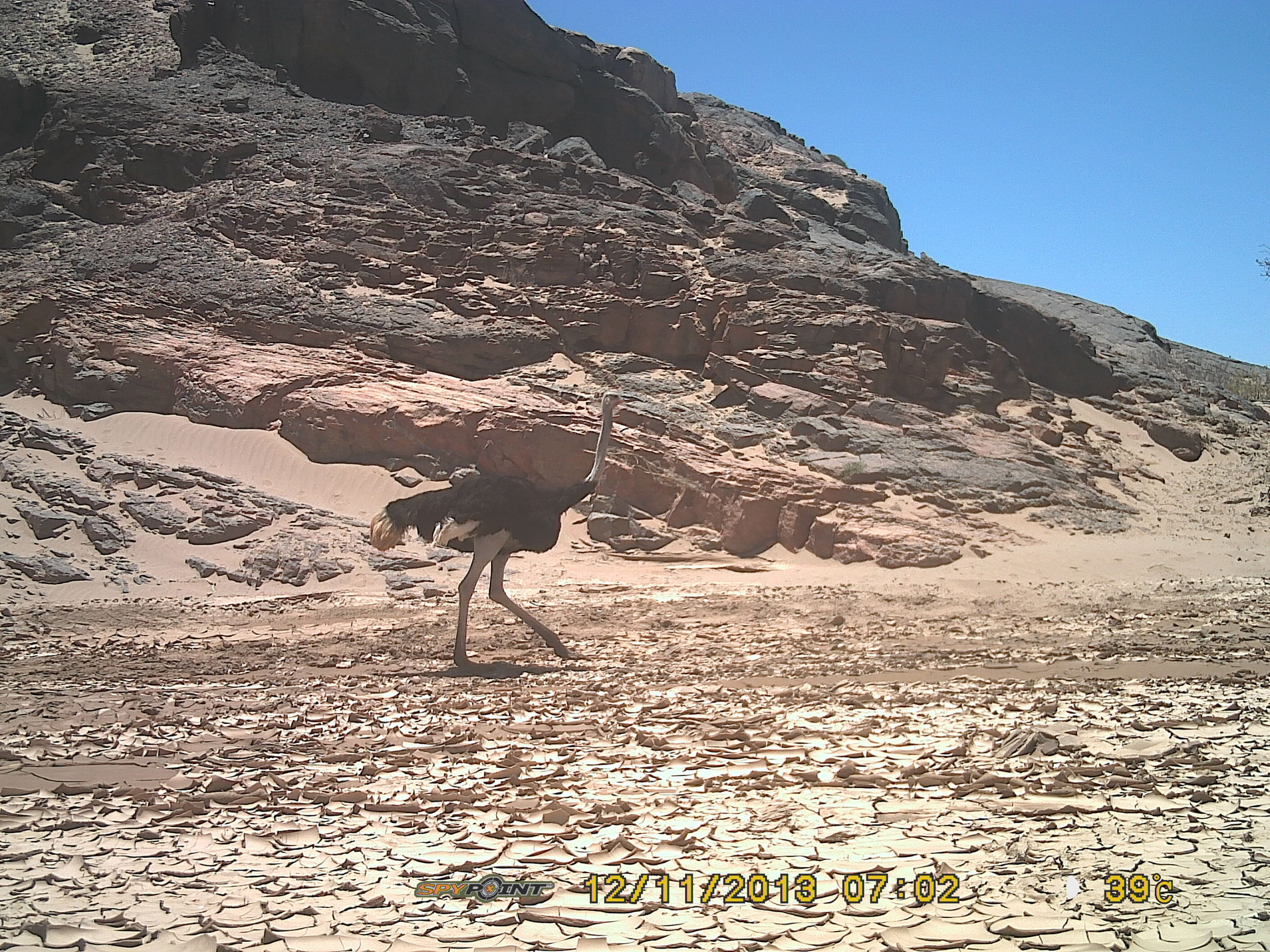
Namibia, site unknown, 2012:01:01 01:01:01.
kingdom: Animalia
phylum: Chordata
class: Aves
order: Struthioniformes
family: Struthionidae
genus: Struthio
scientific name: Struthio camelus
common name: common ostrich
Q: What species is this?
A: Struthio camelus (common ostrich).